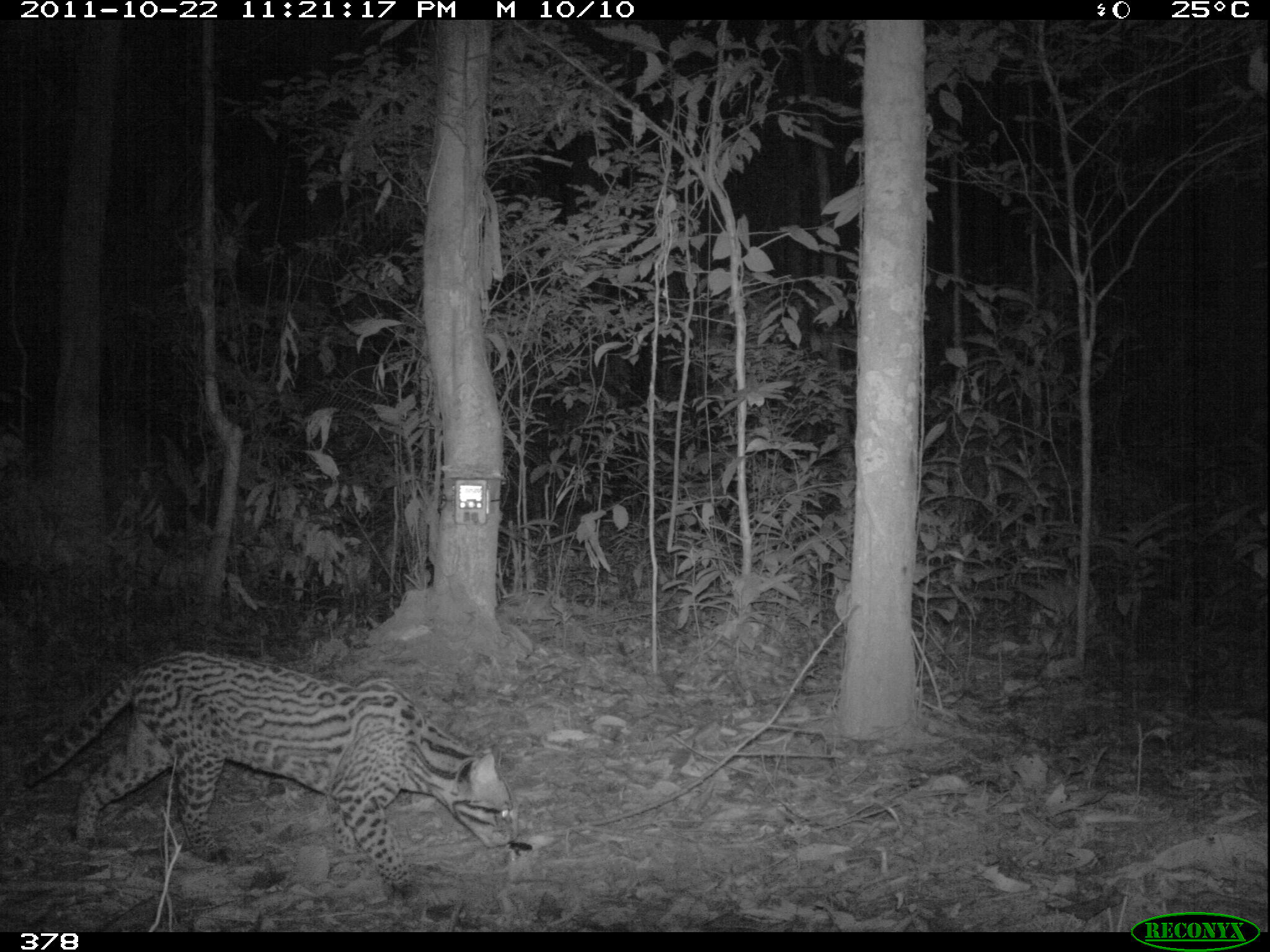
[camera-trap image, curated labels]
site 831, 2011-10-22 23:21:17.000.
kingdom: Animalia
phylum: Chordata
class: Mammalia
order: Carnivora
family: Felidae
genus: Leopardus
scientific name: Leopardus pardalis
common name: ocelot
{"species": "Leopardus pardalis (ocelot)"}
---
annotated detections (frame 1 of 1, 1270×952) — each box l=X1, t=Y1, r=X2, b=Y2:
leopardus pardalis: l=20, t=649, r=516, b=891